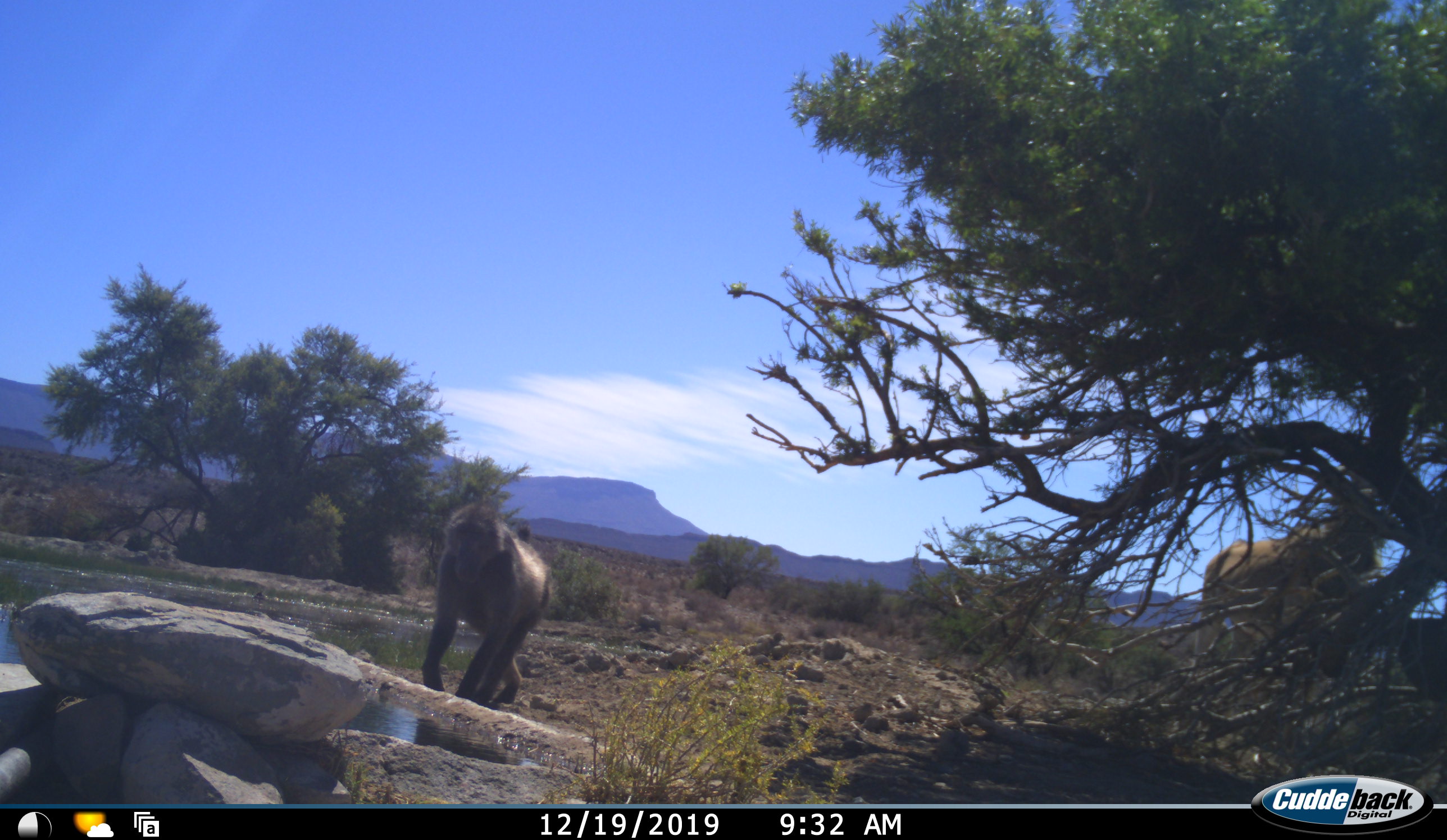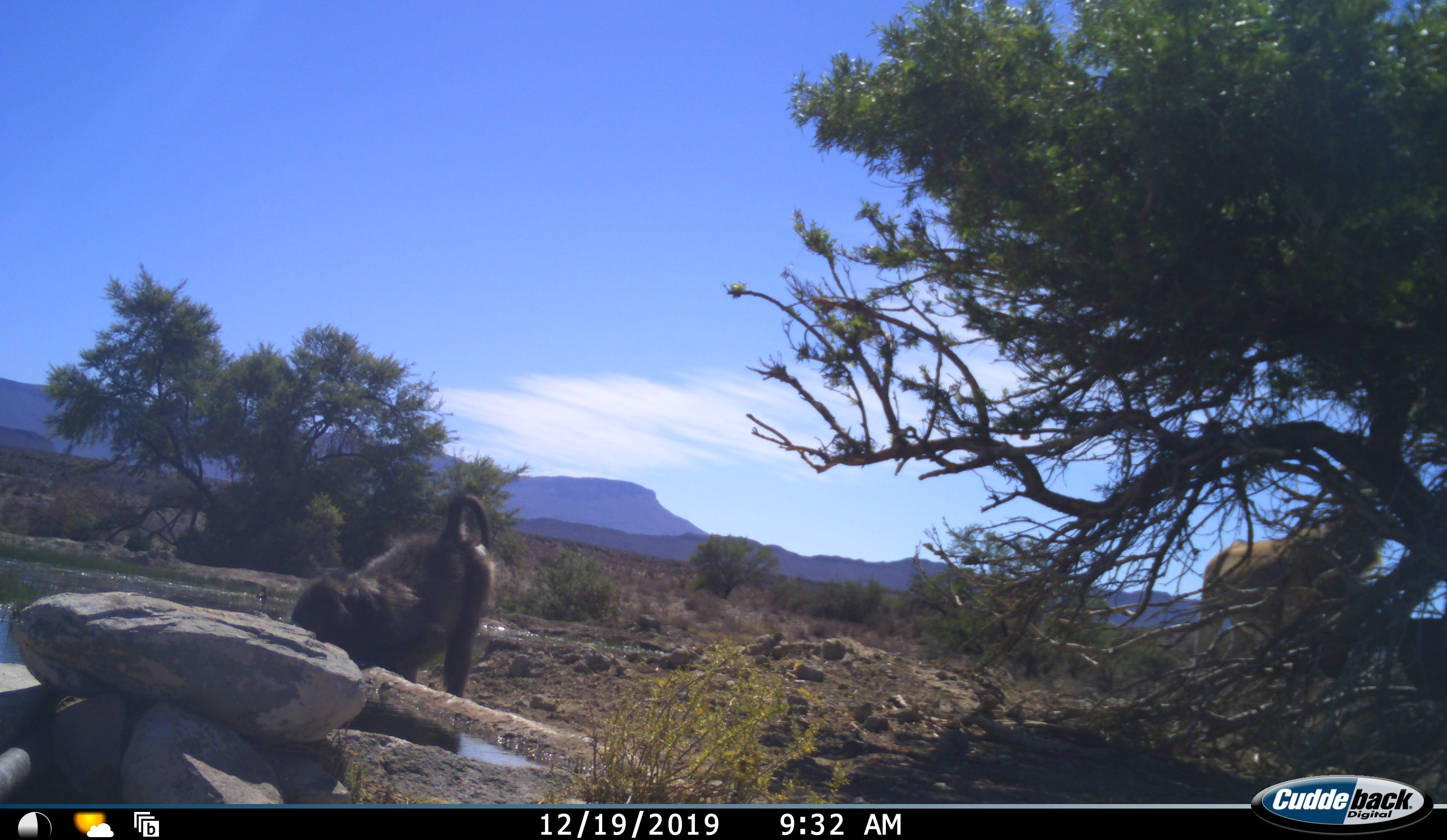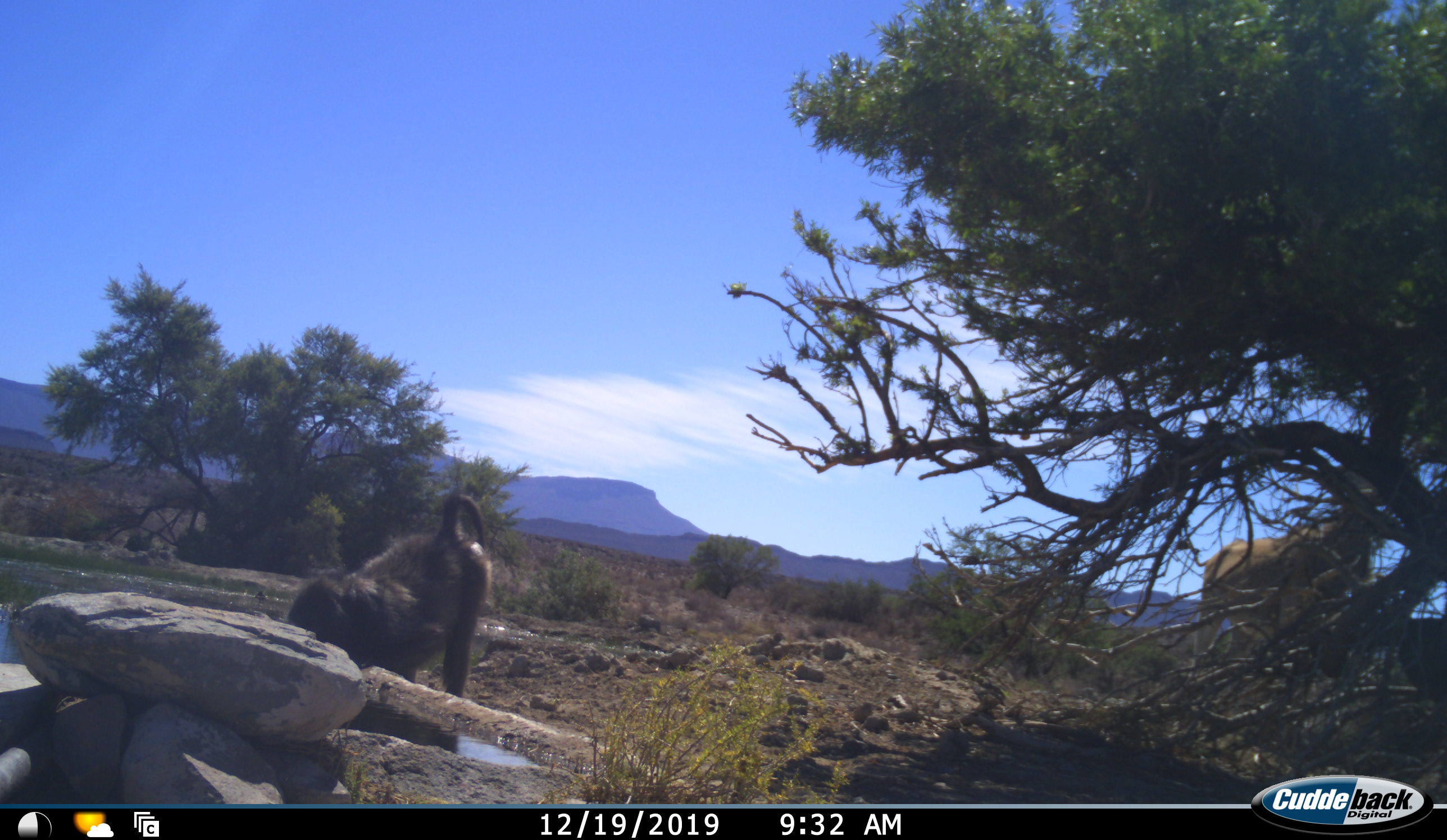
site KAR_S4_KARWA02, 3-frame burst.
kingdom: Animalia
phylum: Chordata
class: Mammalia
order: Primates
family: Cercopithecidae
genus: Papio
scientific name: Papio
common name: baboon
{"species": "baboon (Papio)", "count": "1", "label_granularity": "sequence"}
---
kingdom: Animalia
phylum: Chordata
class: Mammalia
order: Artiodactyla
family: Bovidae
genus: Tragelaphus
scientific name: Tragelaphus oryx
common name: eland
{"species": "eland (Tragelaphus oryx)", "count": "1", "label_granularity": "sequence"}